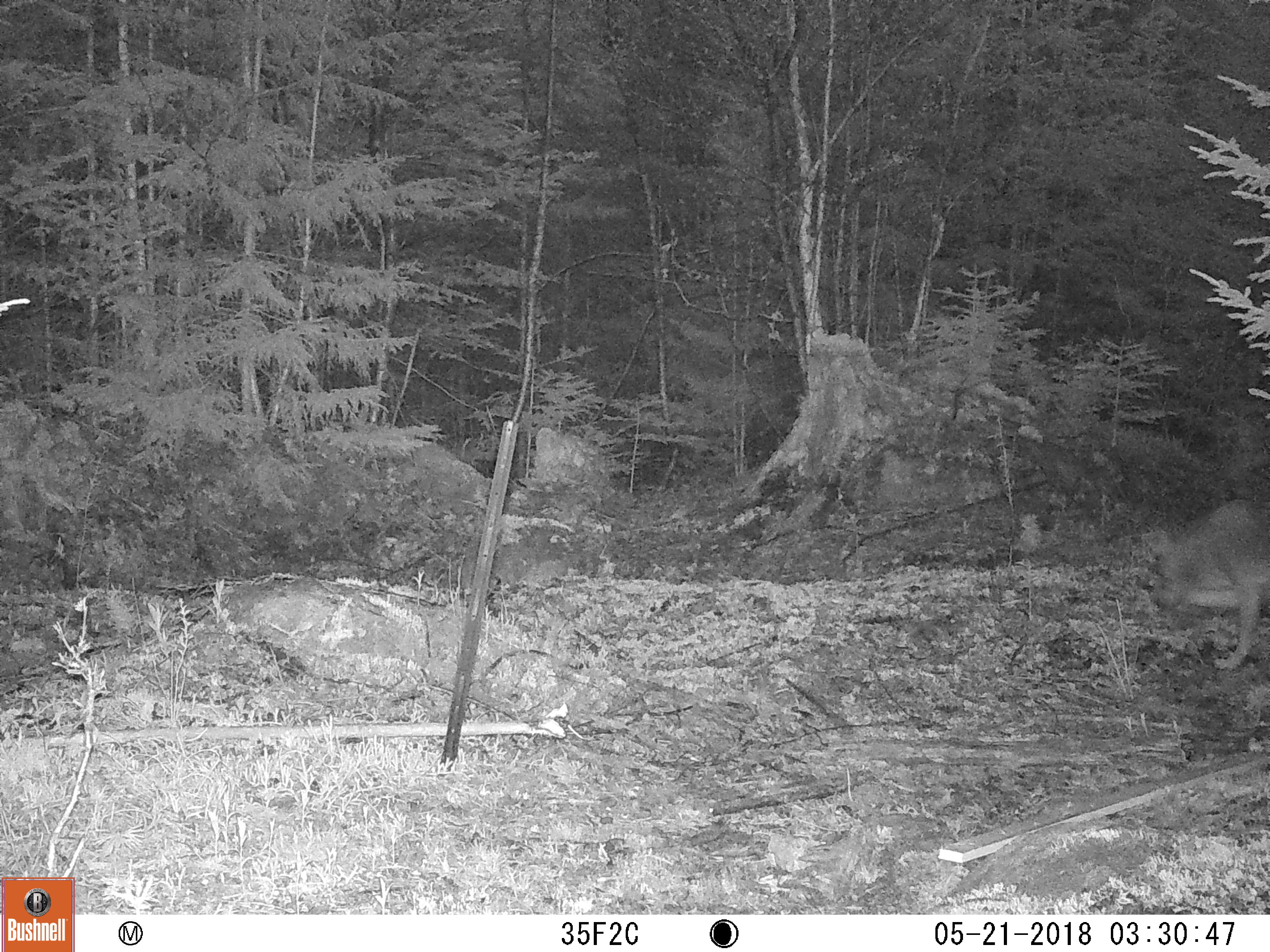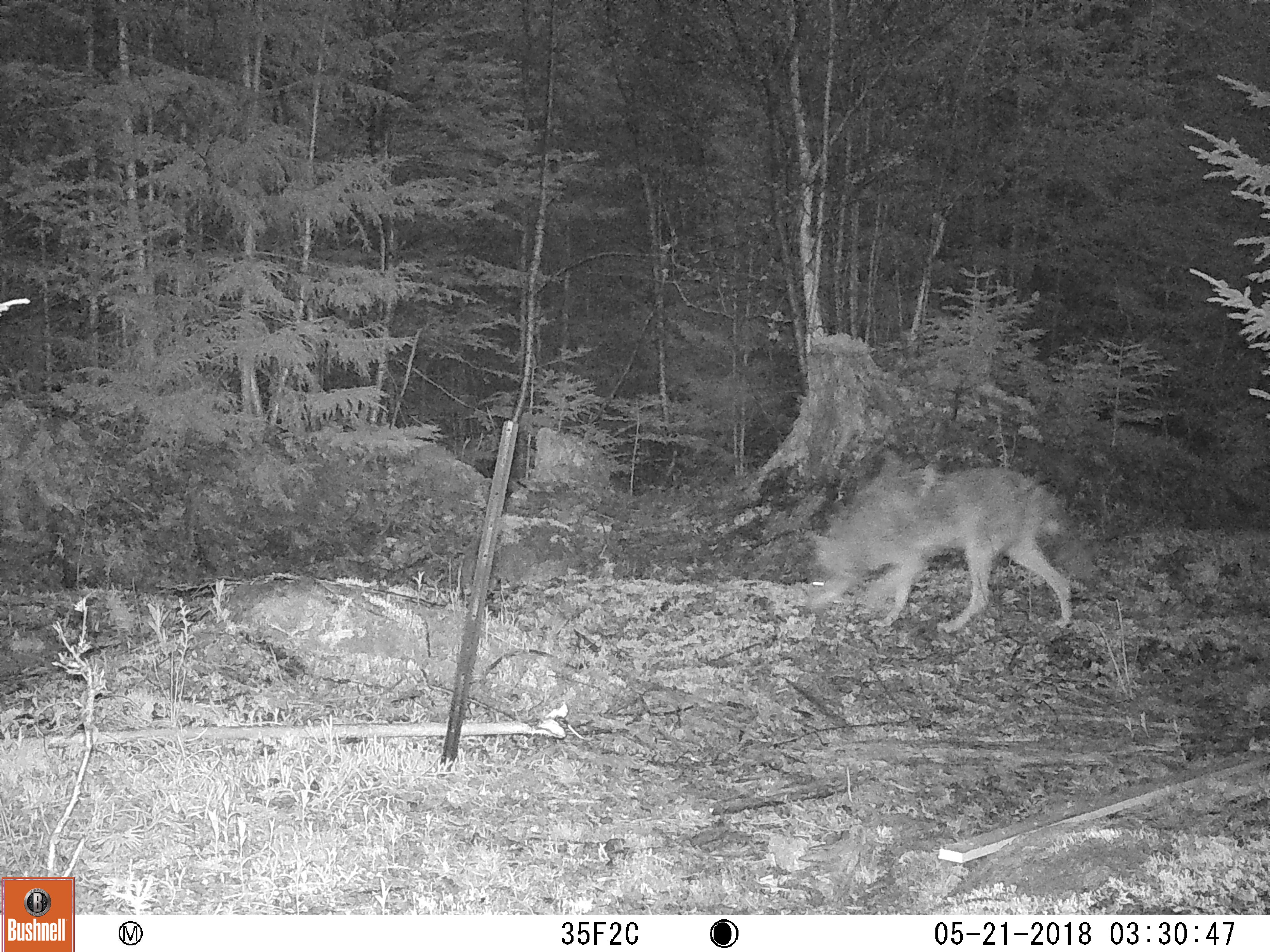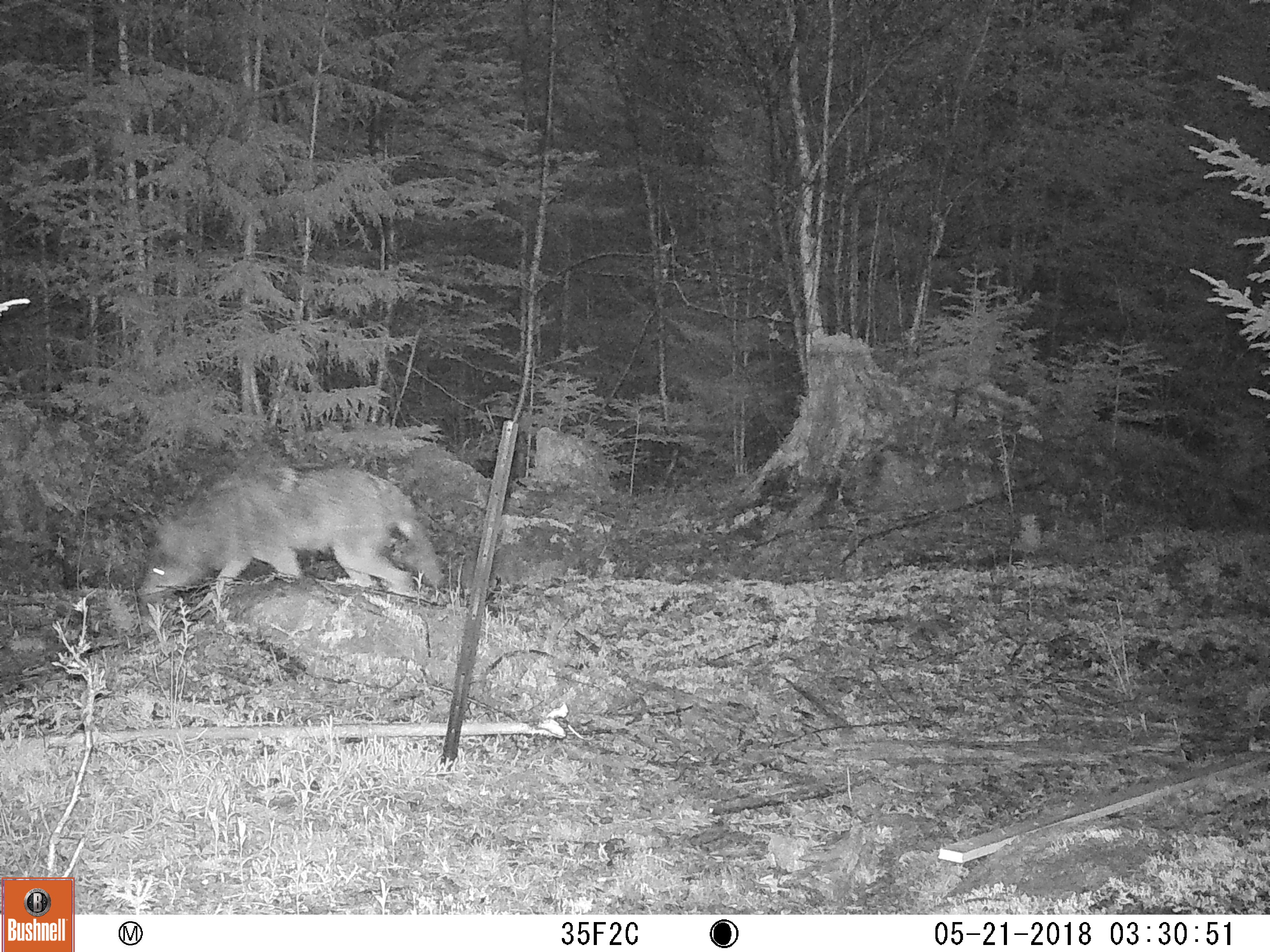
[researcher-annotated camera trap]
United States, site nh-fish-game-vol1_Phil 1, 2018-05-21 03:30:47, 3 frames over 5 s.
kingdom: Animalia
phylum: Chordata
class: Mammalia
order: Carnivora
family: Canidae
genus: Canis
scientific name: Canis latrans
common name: coyote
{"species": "coyote (Canis latrans)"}